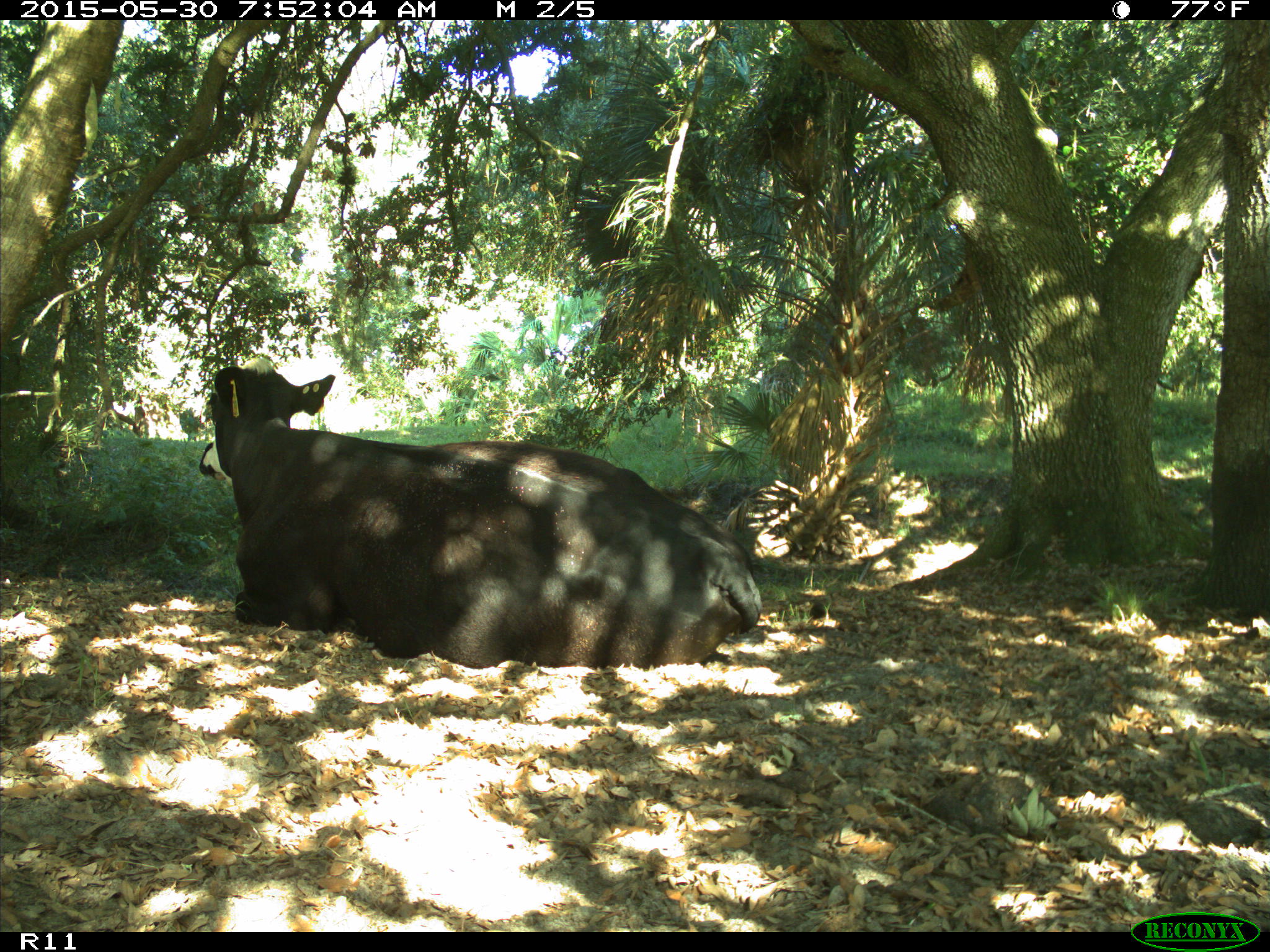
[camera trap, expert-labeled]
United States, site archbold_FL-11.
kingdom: Animalia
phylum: Chordata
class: Mammalia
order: Artiodactyla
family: Bovidae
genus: Bos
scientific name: Bos taurus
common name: domestic cow